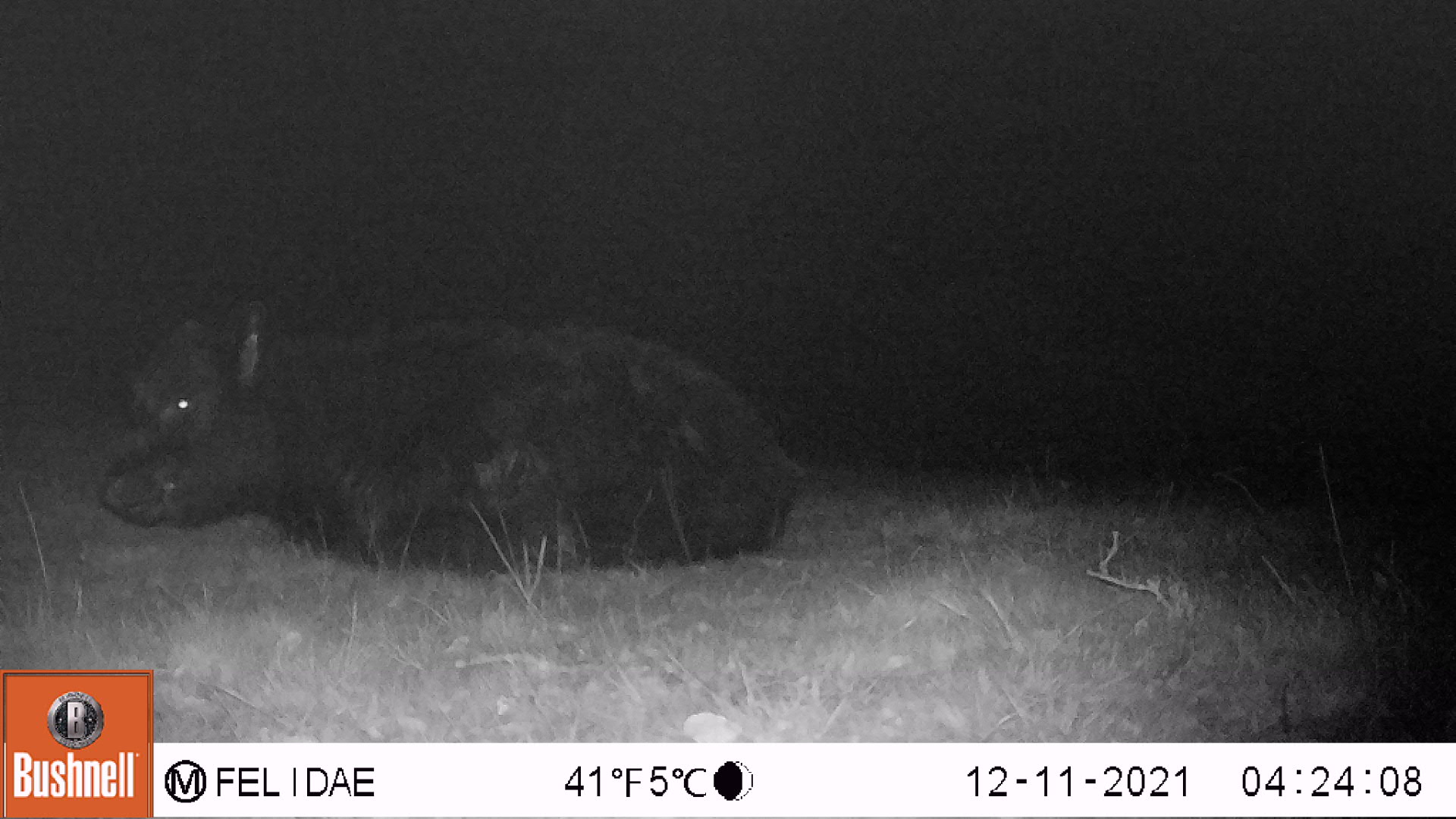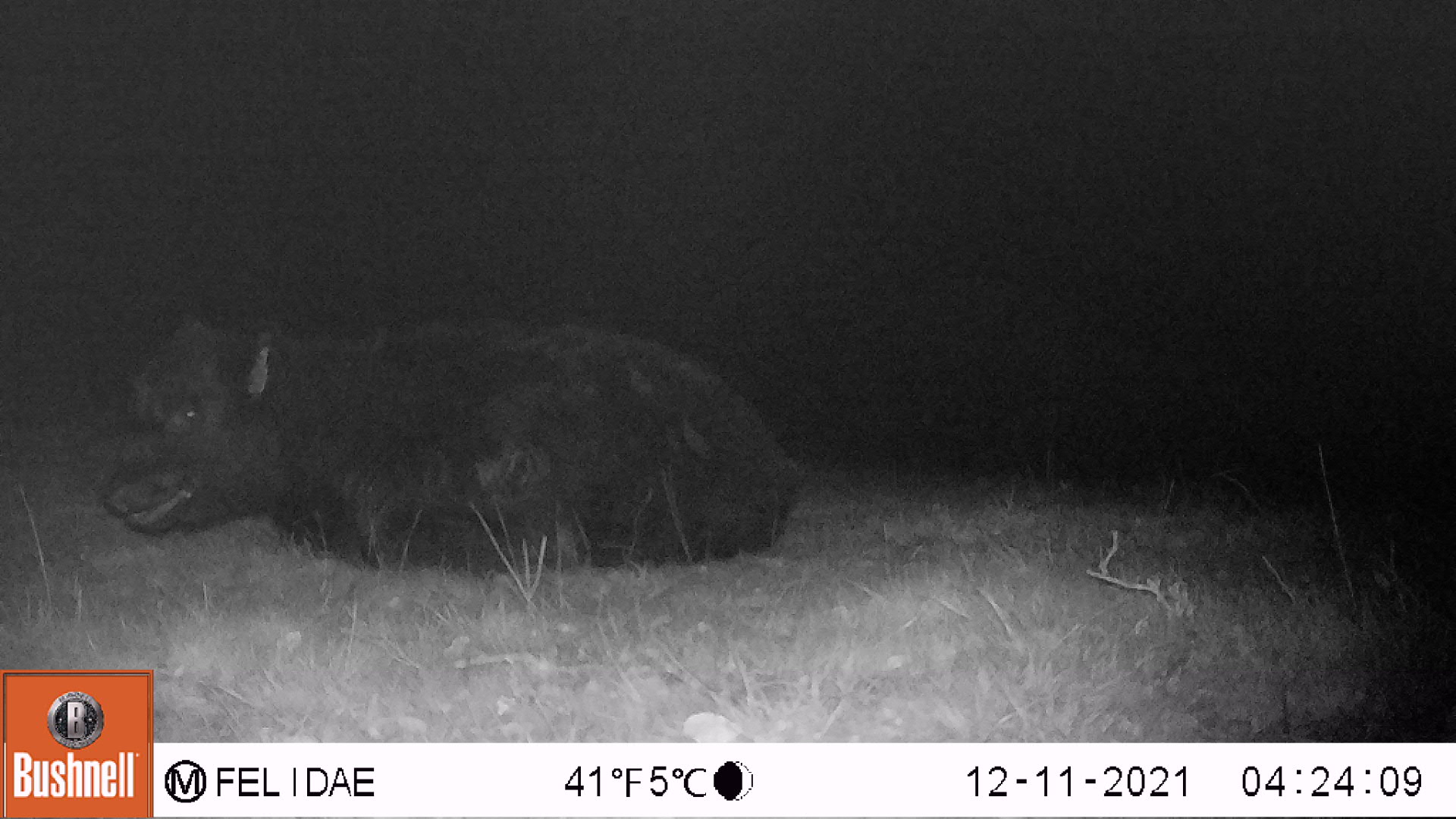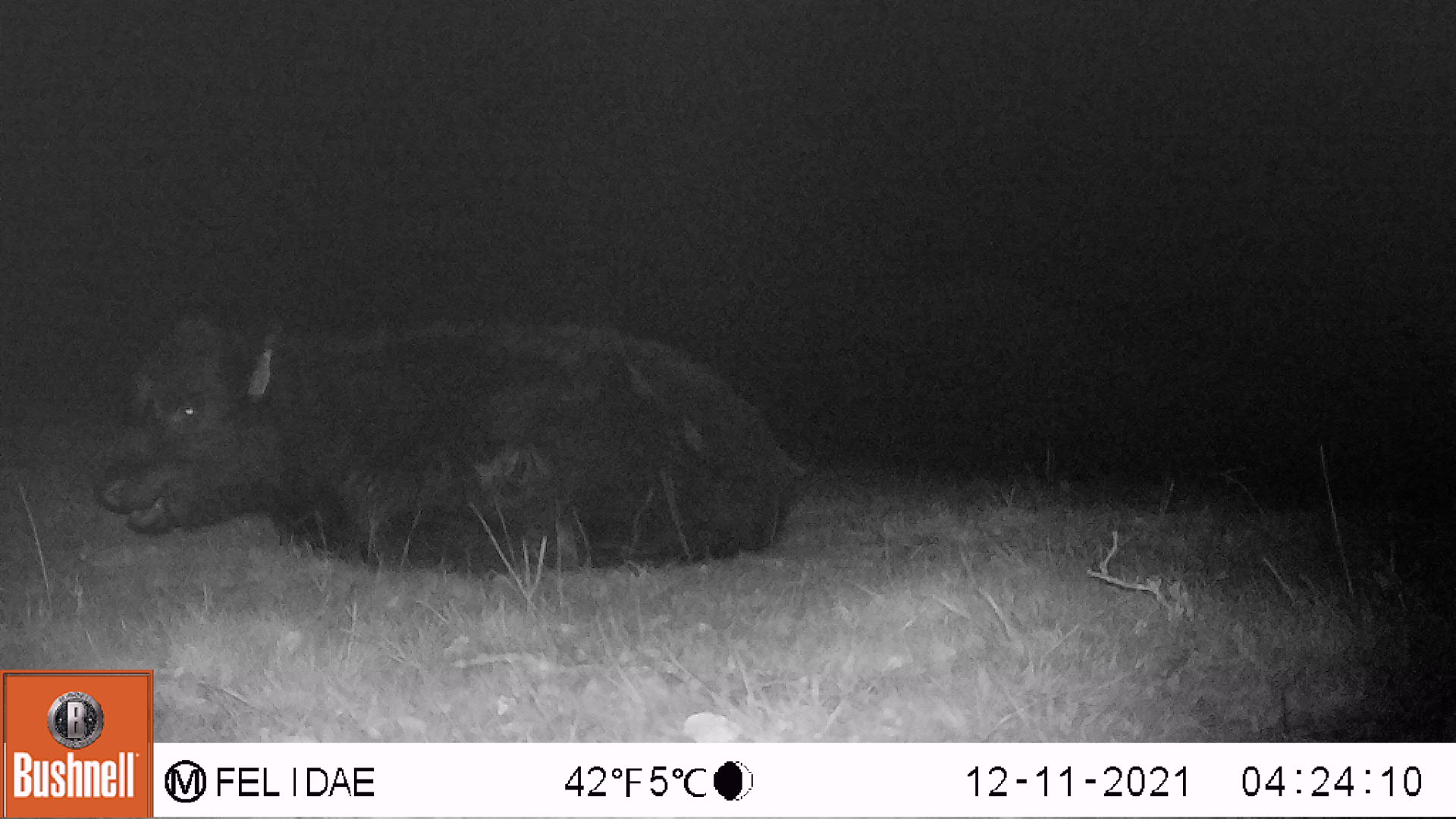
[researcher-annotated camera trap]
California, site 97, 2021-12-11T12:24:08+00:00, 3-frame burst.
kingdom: Animalia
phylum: Chordata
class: Mammalia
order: Artiodactyla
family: Bovidae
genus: Bos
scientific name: Bos taurus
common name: domestic cattle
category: cattle